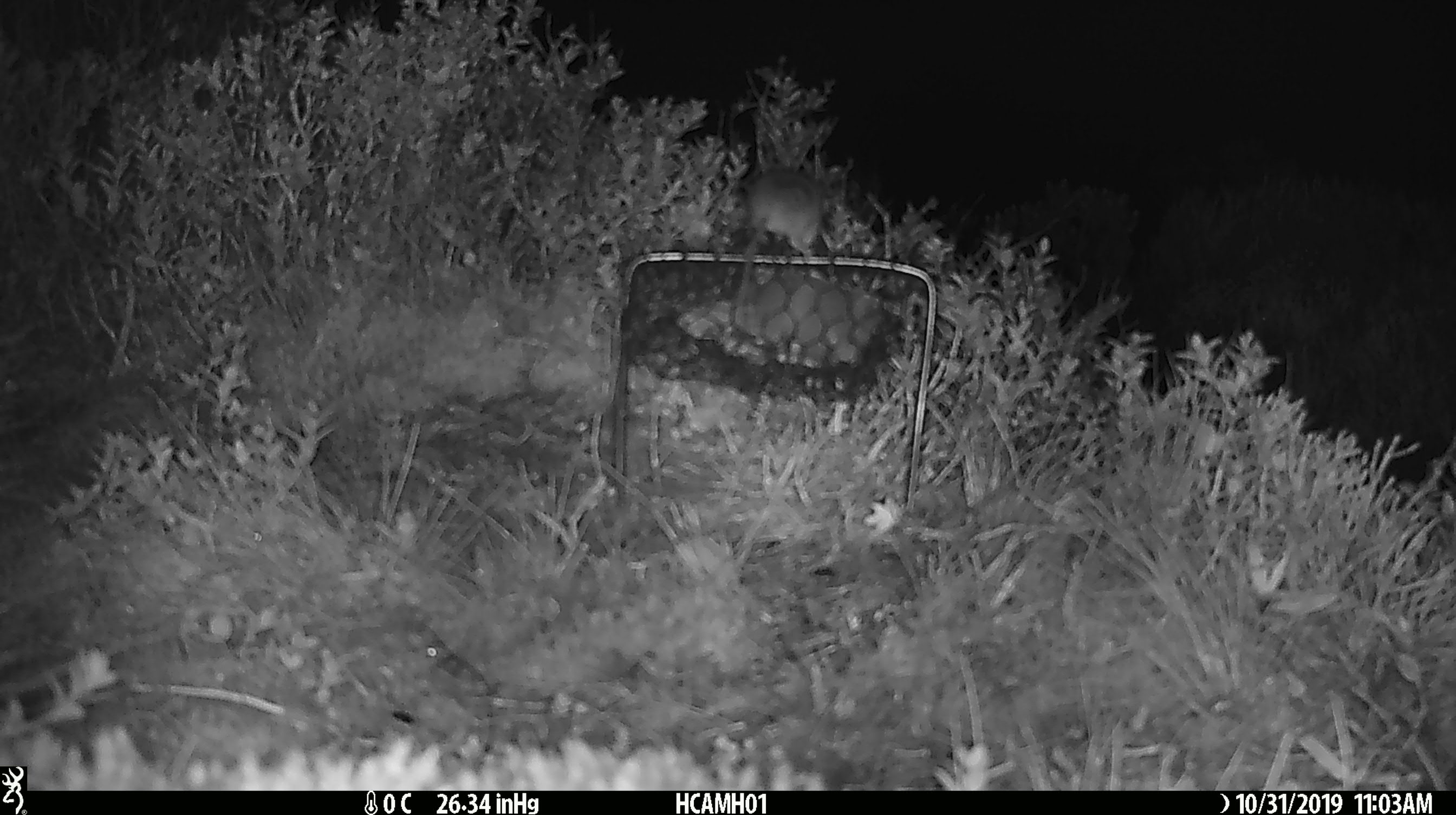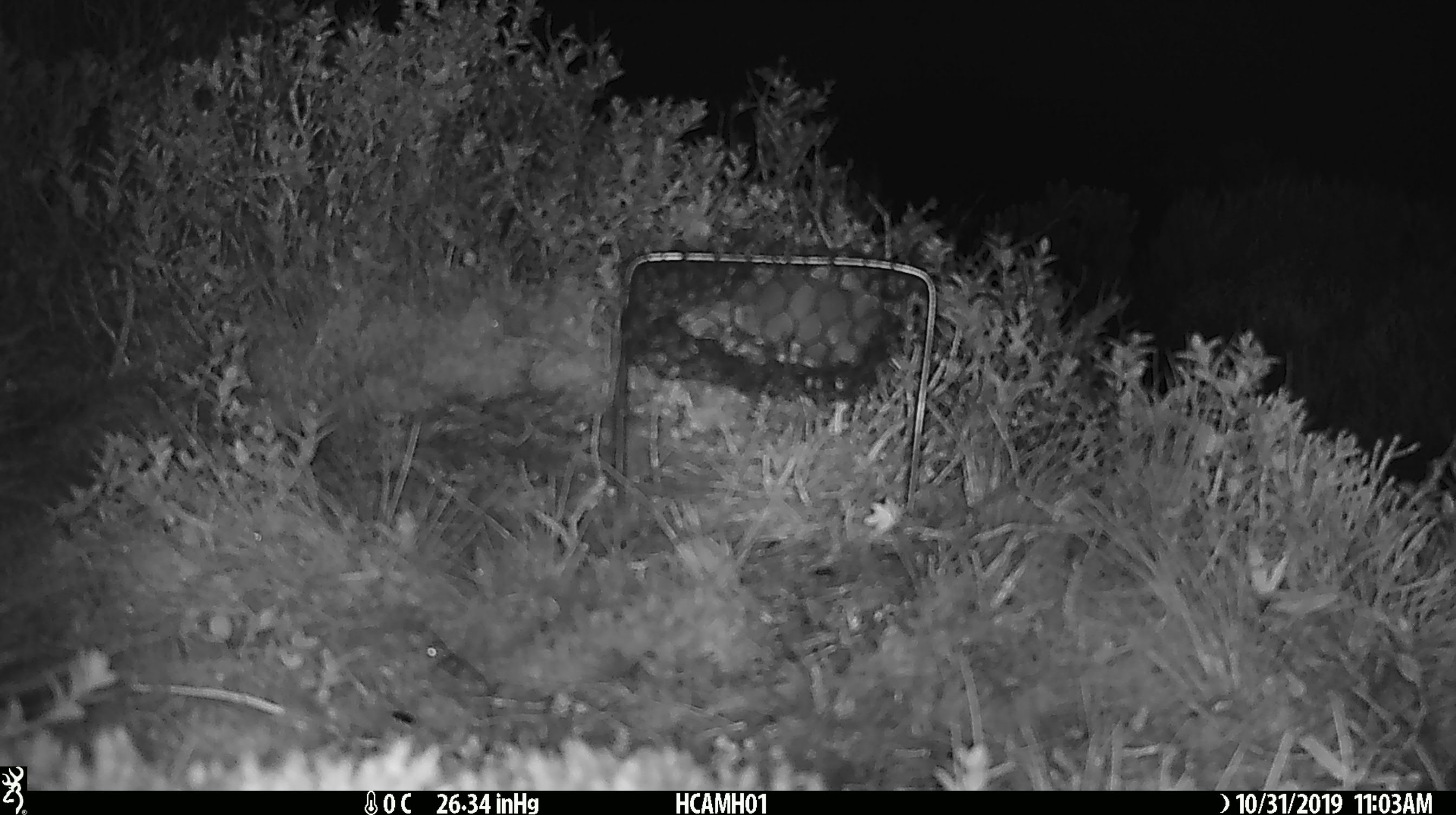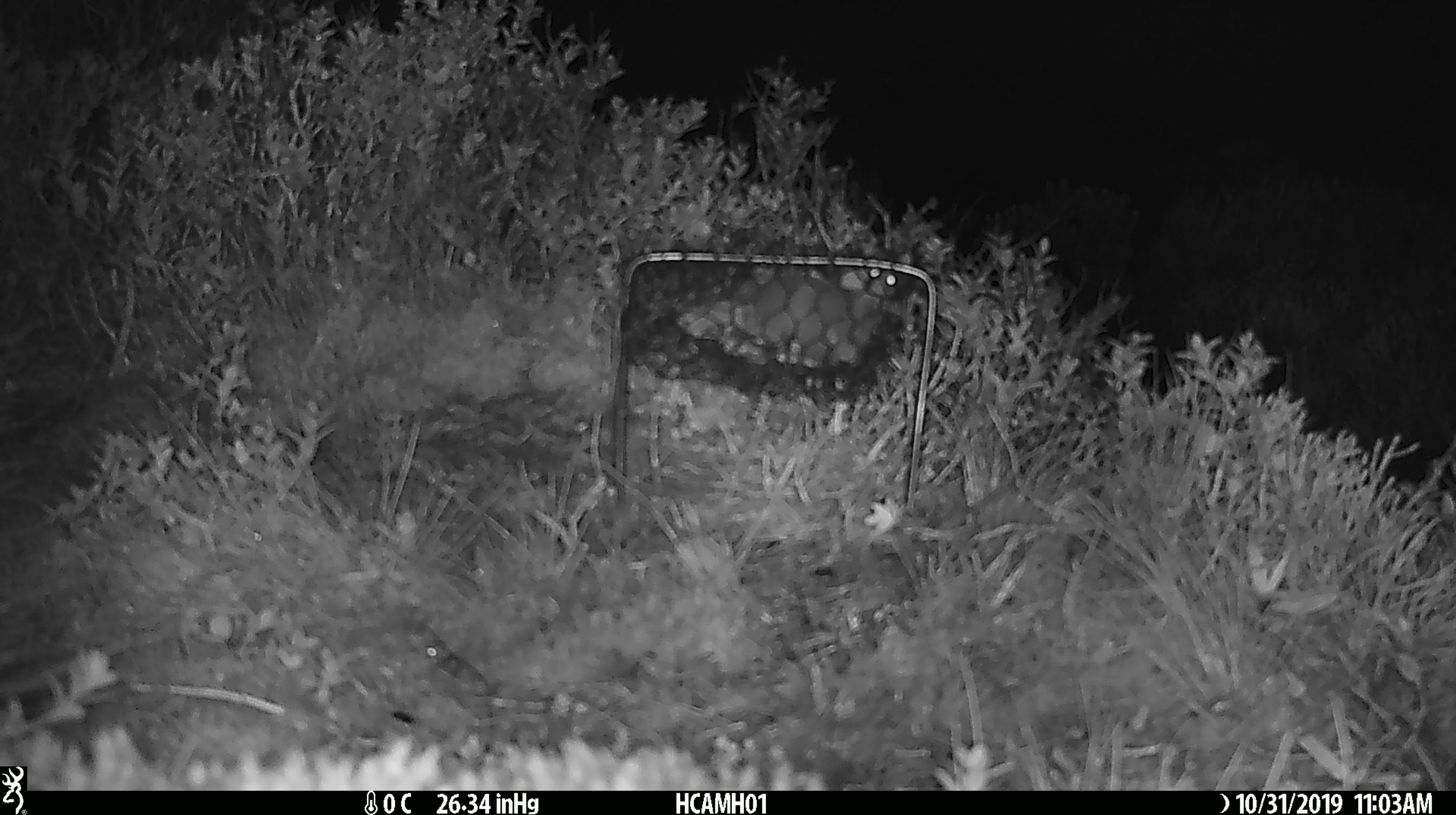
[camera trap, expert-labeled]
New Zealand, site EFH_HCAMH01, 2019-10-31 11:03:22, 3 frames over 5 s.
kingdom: Animalia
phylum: Chordata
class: Mammalia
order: Rodentia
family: Muridae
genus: Mus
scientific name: Mus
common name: mouse